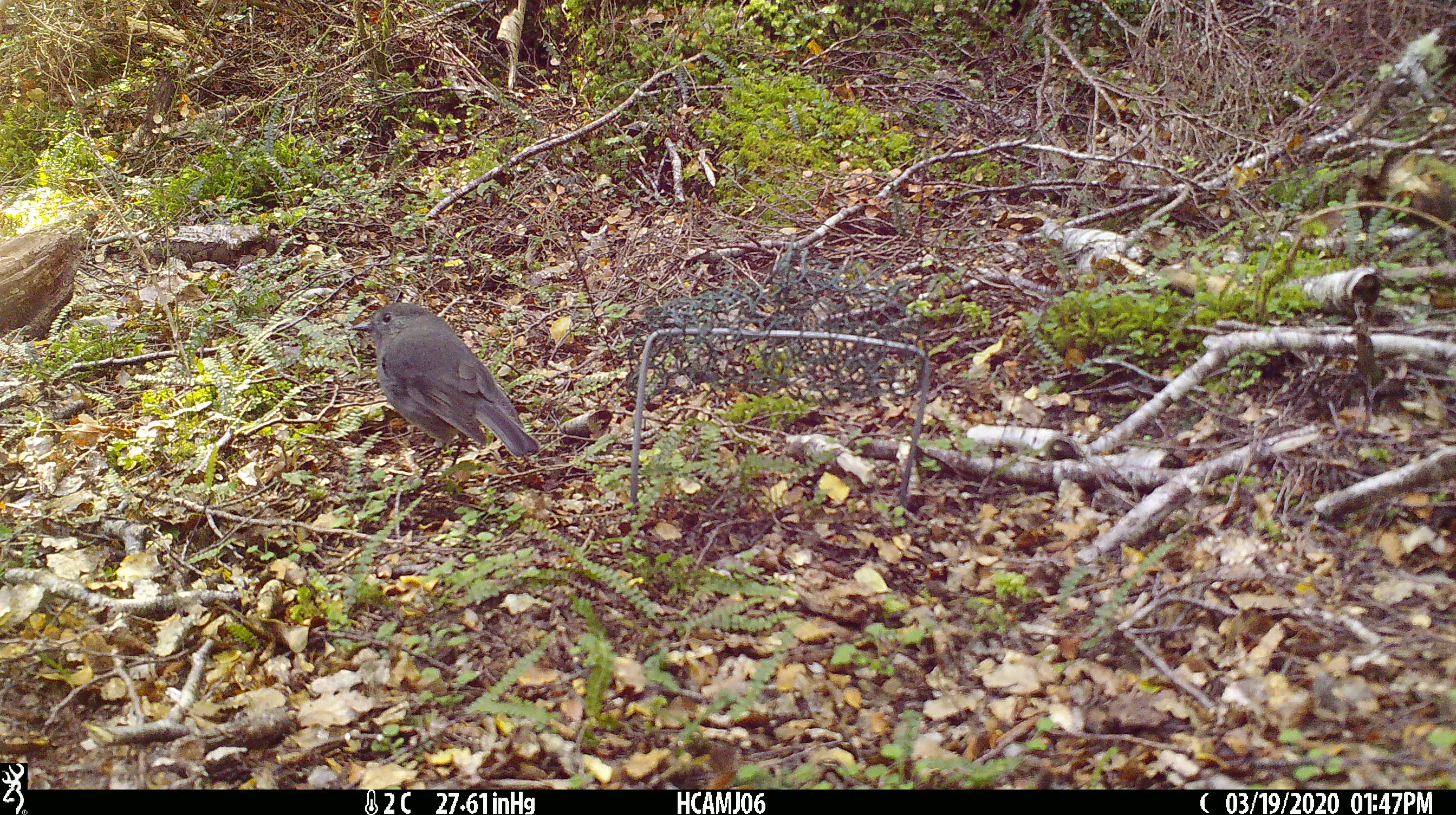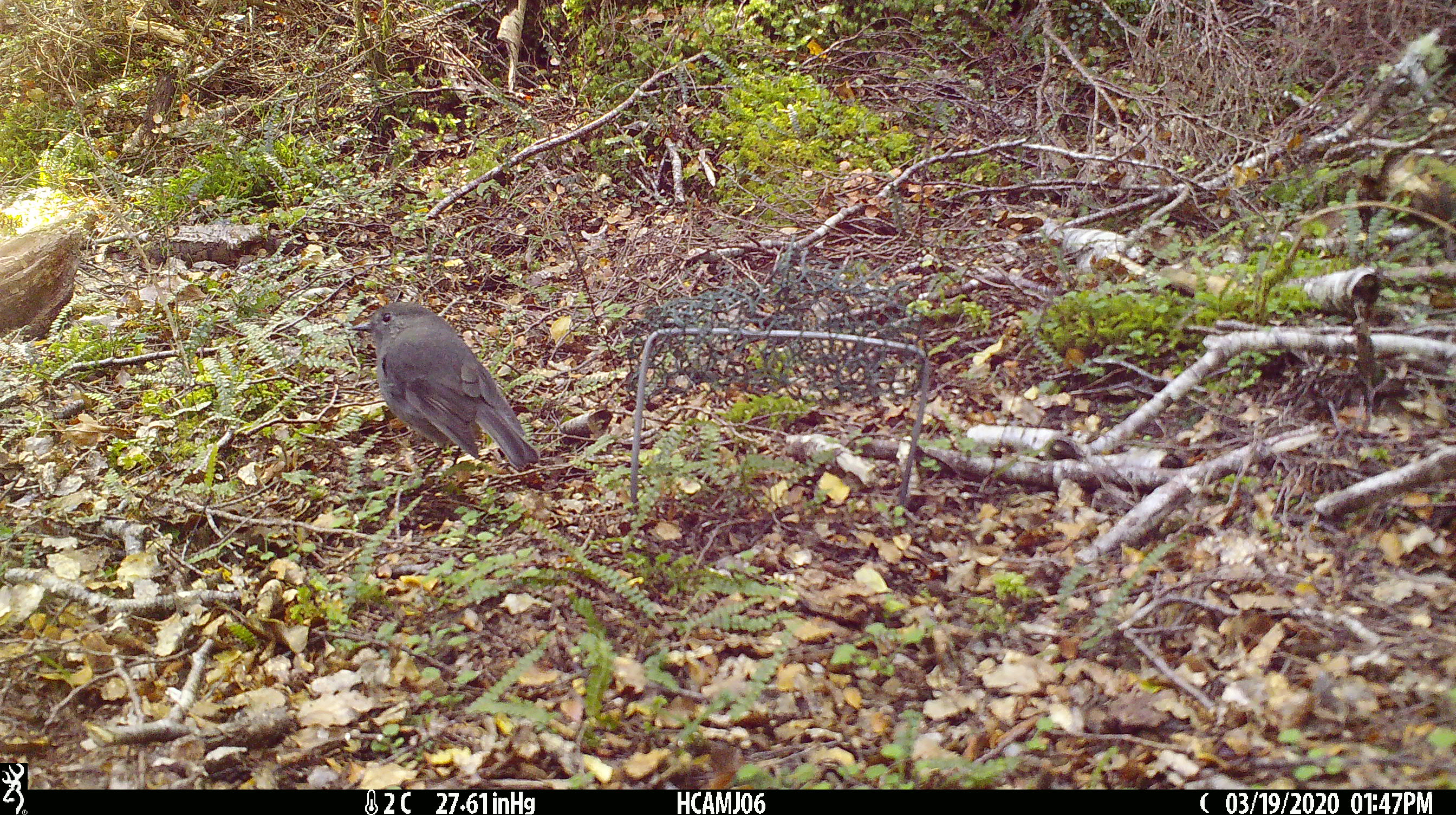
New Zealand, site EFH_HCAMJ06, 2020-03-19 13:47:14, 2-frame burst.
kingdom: Animalia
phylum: Chordata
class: Aves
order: Passeriformes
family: Petroicidae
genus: Petroica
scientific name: Petroica australis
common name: new zealand robin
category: robin